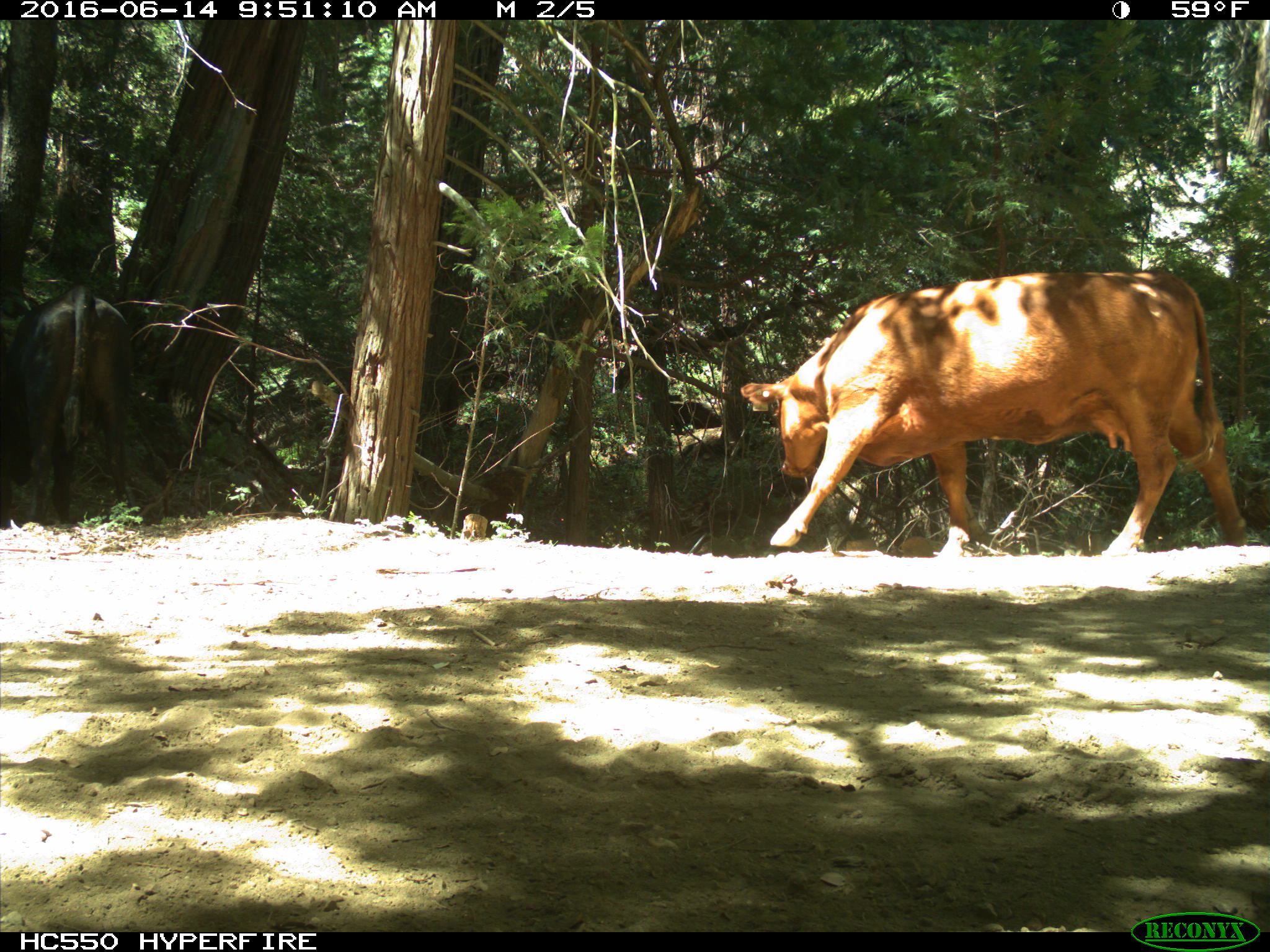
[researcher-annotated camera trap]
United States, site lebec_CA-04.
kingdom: Animalia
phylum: Chordata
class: Mammalia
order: Artiodactyla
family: Bovidae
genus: Bos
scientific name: Bos taurus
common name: domestic cow